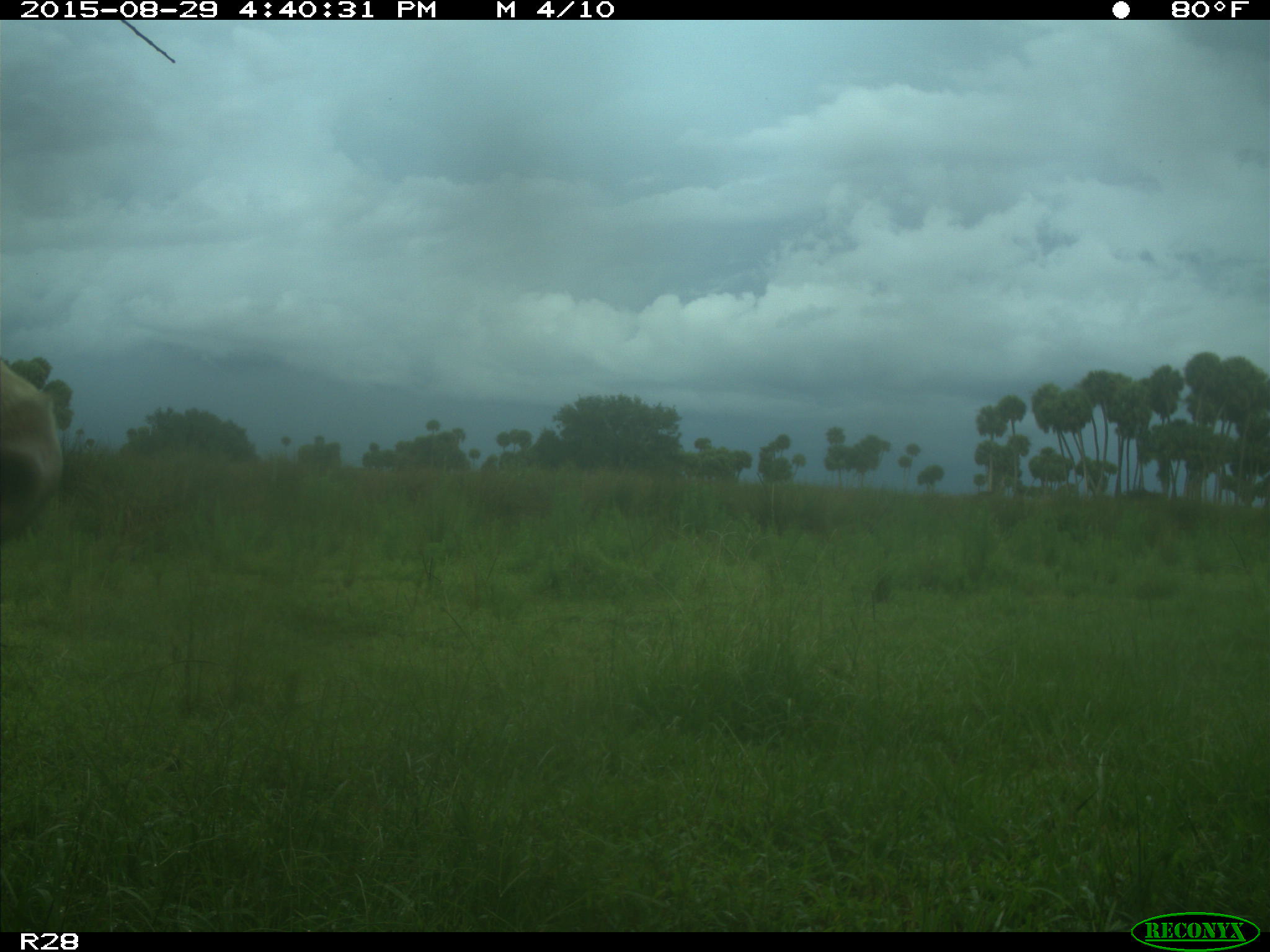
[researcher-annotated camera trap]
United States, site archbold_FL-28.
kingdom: Animalia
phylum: Chordata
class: Mammalia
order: Artiodactyla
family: Bovidae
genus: Bos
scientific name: Bos taurus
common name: domestic cow